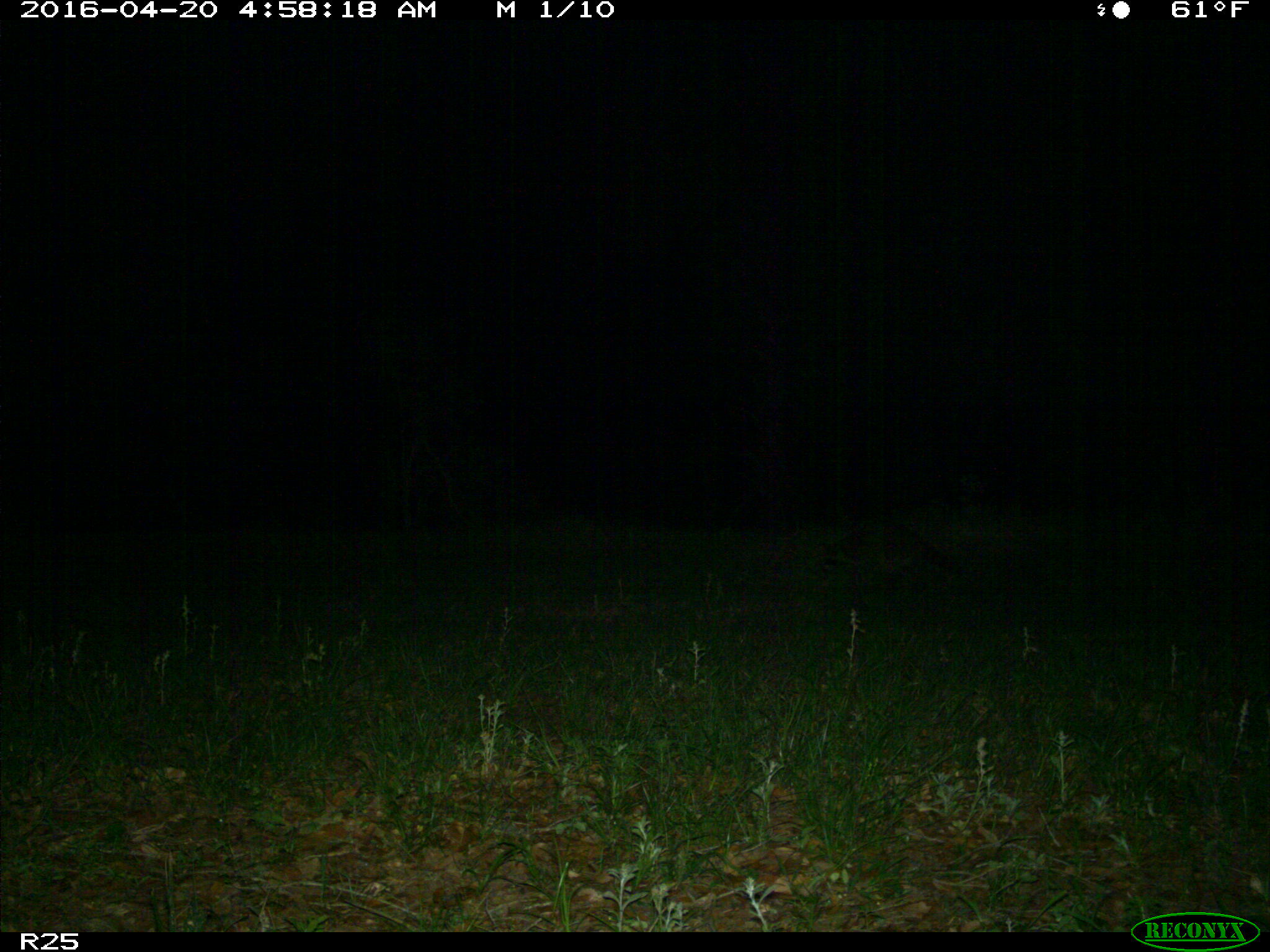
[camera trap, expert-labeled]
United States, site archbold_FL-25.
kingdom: Animalia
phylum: Chordata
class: Mammalia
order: Carnivora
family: Procyonidae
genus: Procyon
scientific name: Procyon lotor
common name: common raccoon